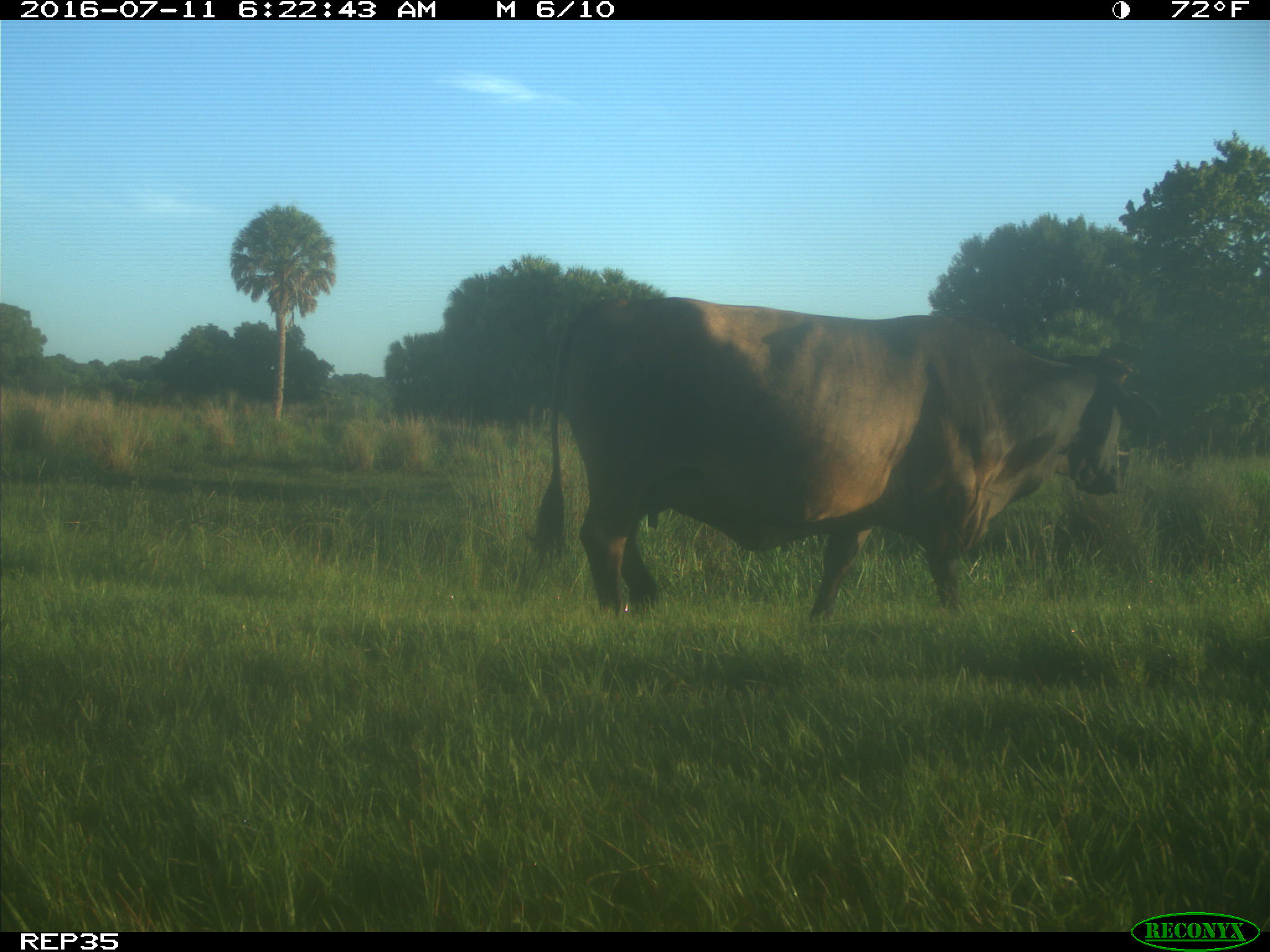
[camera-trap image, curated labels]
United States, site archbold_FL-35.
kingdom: Animalia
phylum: Chordata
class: Mammalia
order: Artiodactyla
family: Bovidae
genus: Bos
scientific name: Bos taurus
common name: domestic cow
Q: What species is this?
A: Bos taurus (domestic cow).